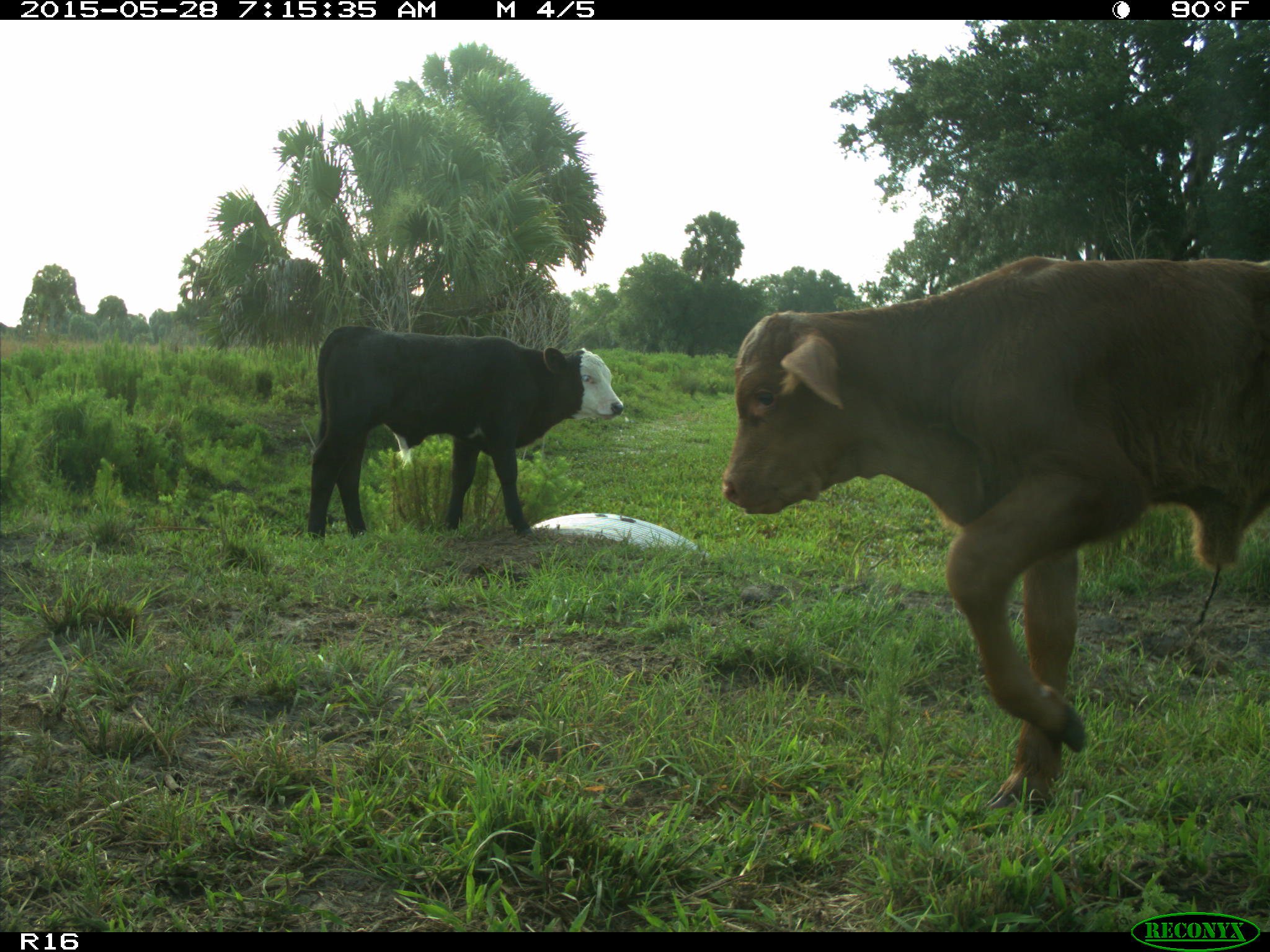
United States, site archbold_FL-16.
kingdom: Animalia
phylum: Chordata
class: Mammalia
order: Artiodactyla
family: Bovidae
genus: Bos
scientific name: Bos taurus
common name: domestic cow